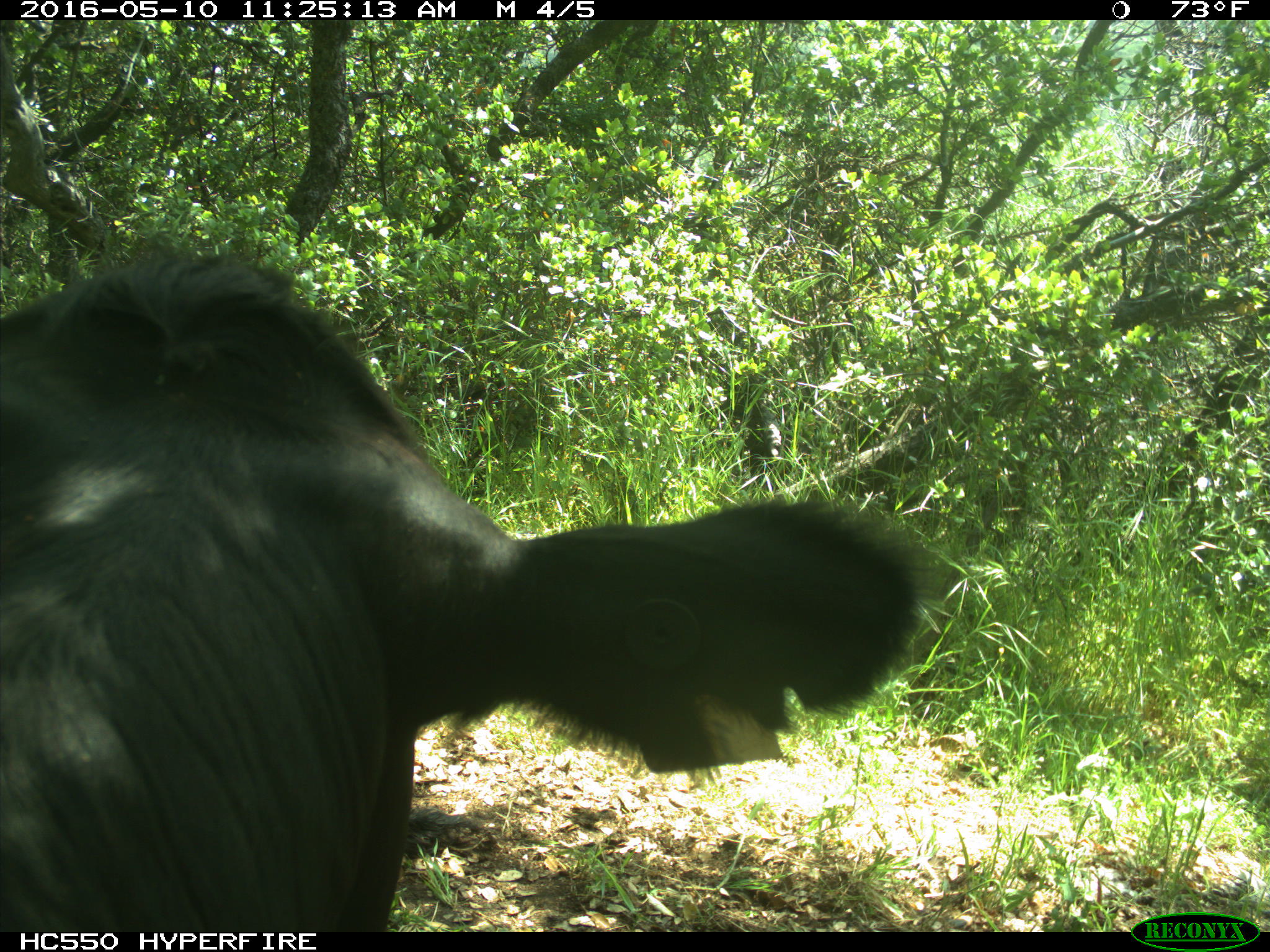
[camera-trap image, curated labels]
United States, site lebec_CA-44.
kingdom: Animalia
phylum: Chordata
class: Mammalia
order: Artiodactyla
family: Bovidae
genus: Bos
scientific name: Bos taurus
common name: domestic cow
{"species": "Bos taurus (domestic cow)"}